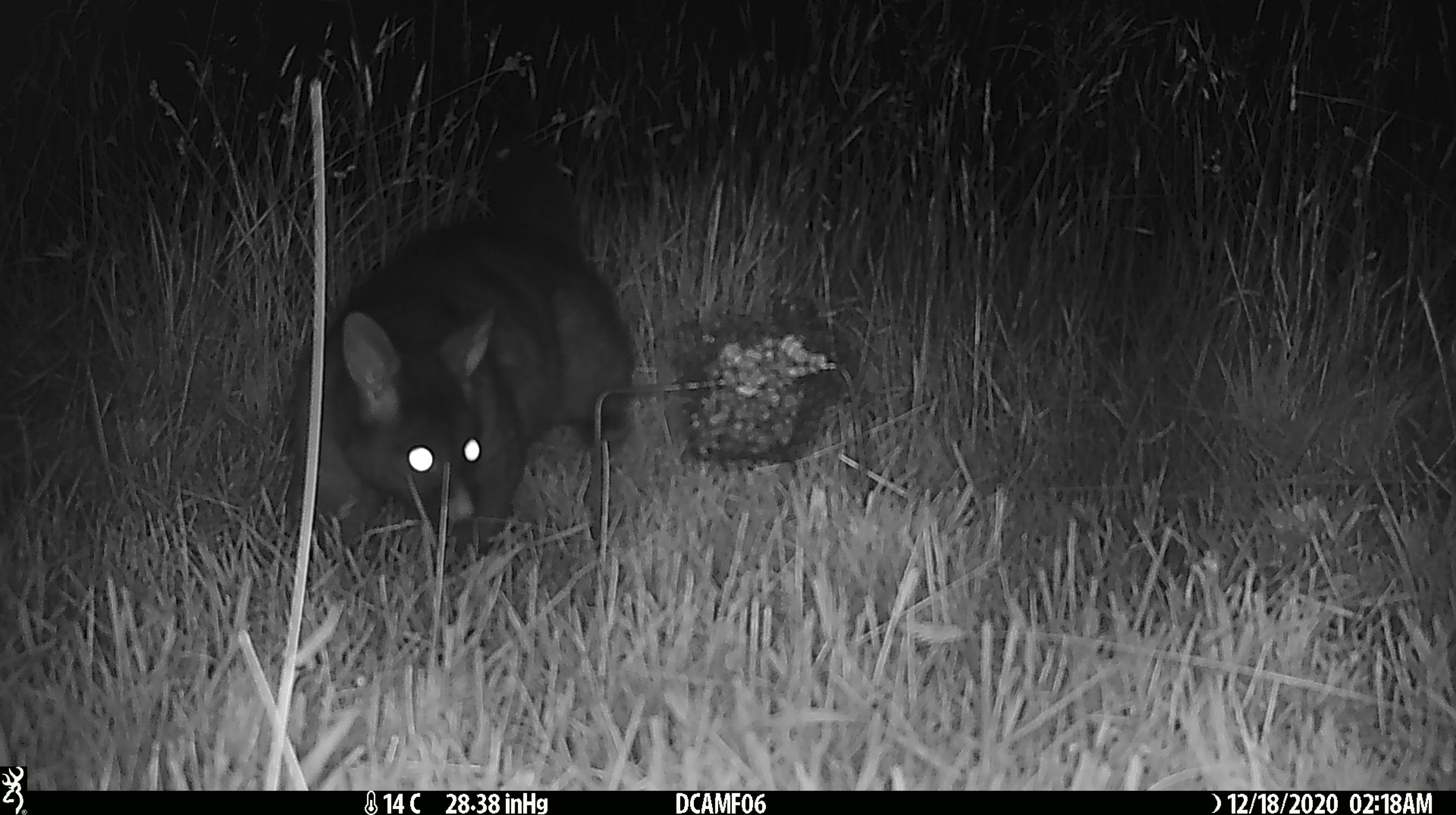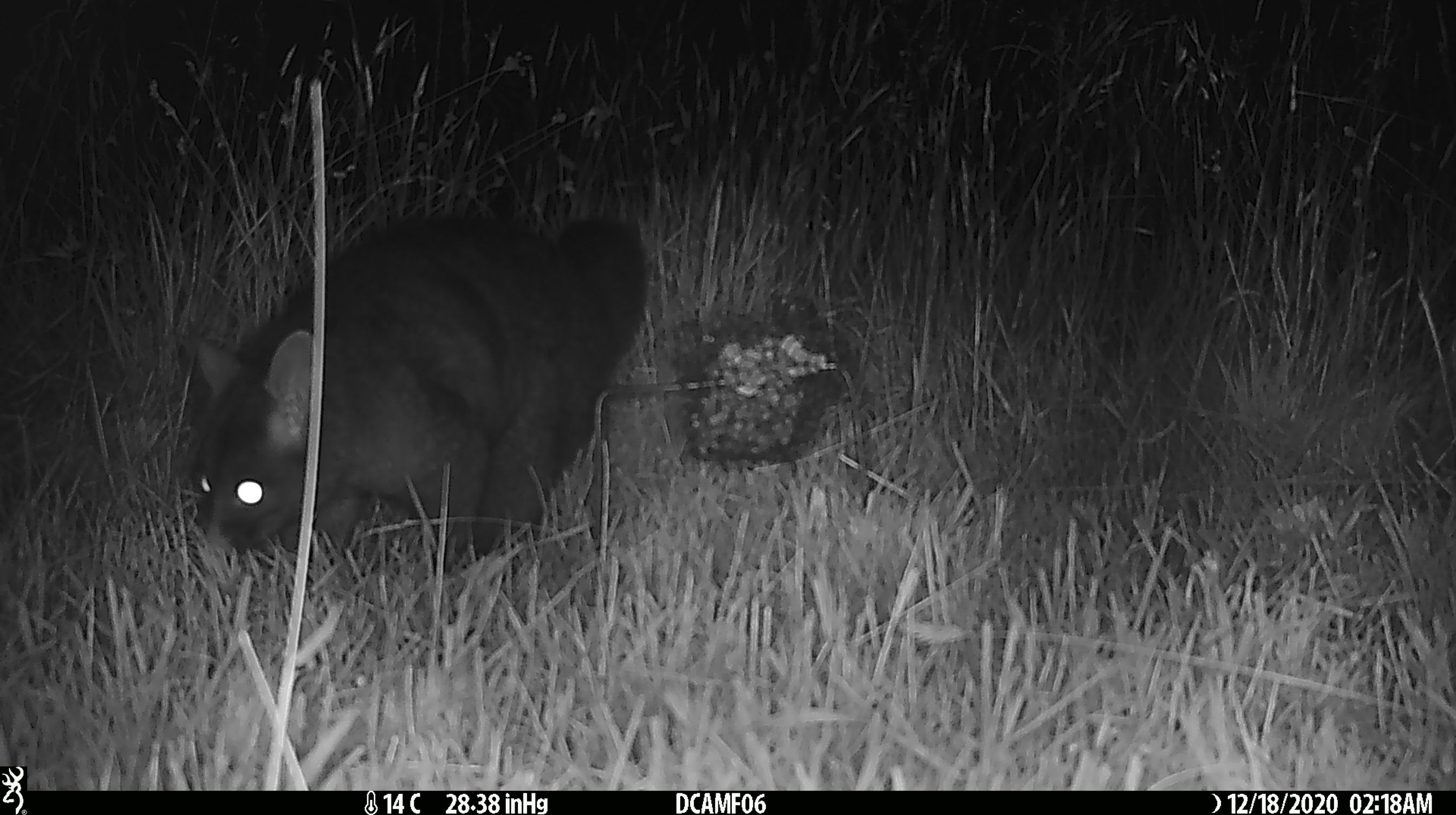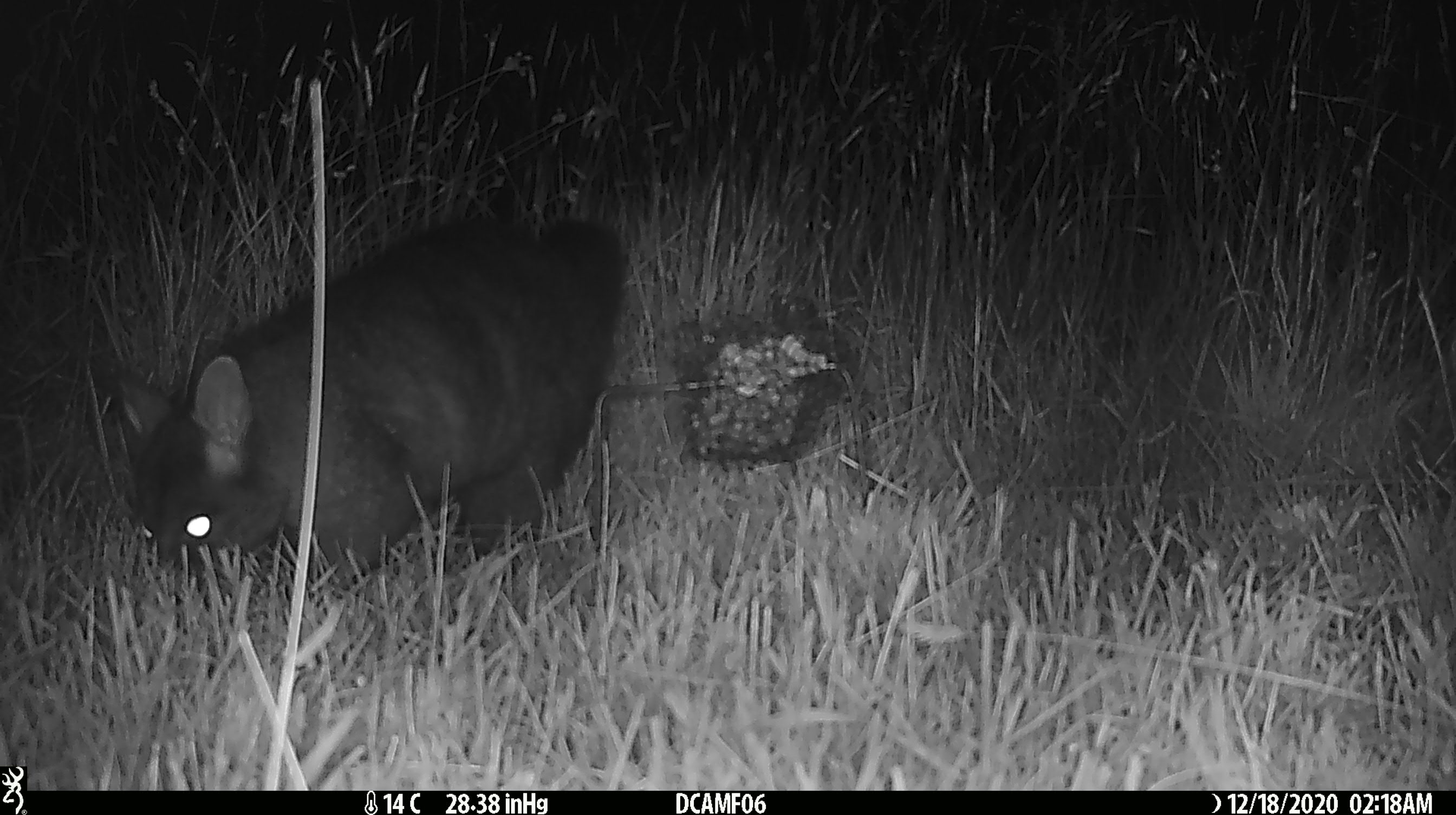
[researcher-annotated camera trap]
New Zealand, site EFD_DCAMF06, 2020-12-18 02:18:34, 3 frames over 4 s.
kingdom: Animalia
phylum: Chordata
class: Mammalia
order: Diprotodontia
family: Phalangeridae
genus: Trichosurus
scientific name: Trichosurus vulpecula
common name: common brushtail possum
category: possum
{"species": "possum (common brushtail possum) (Trichosurus vulpecula)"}